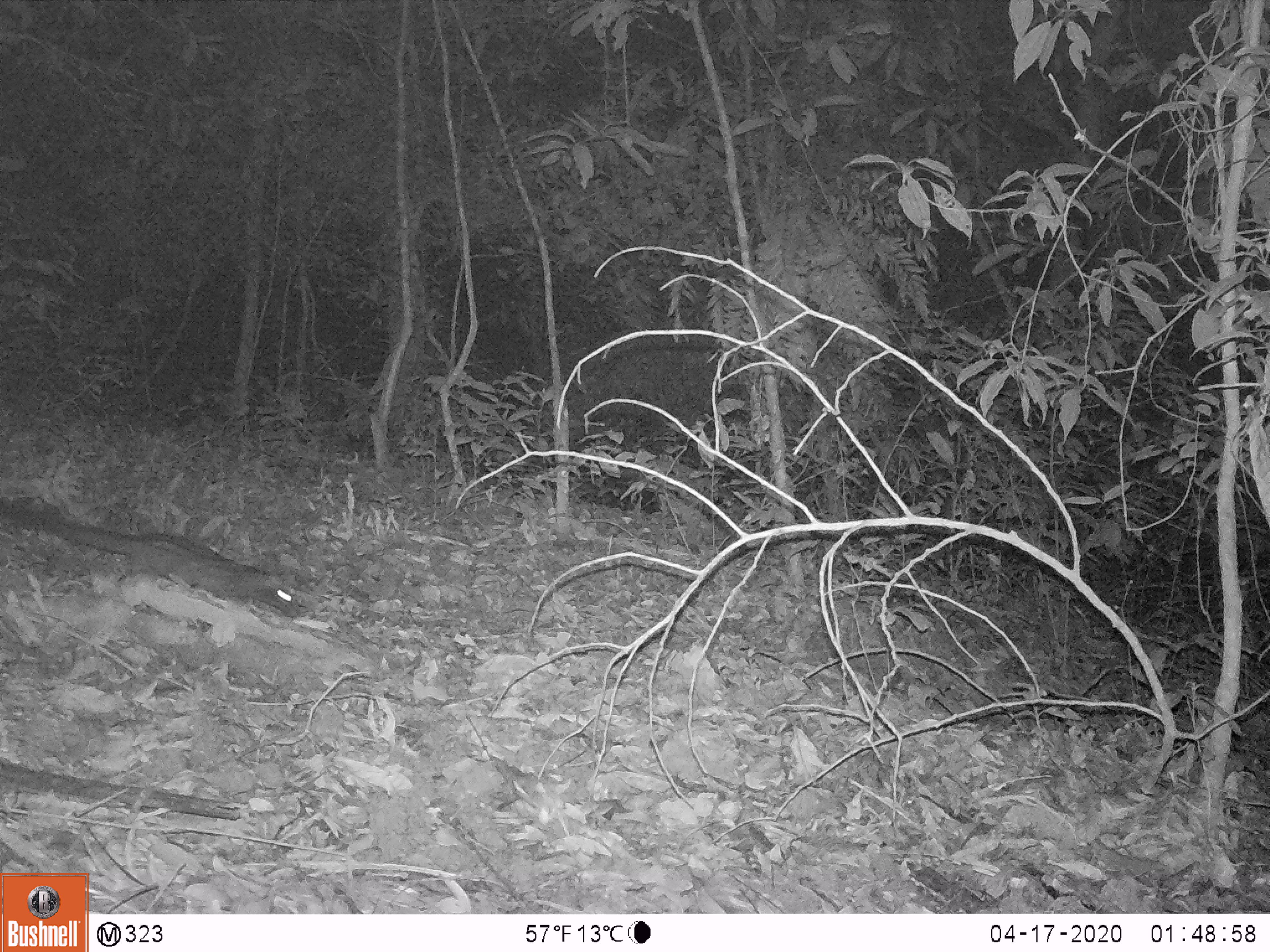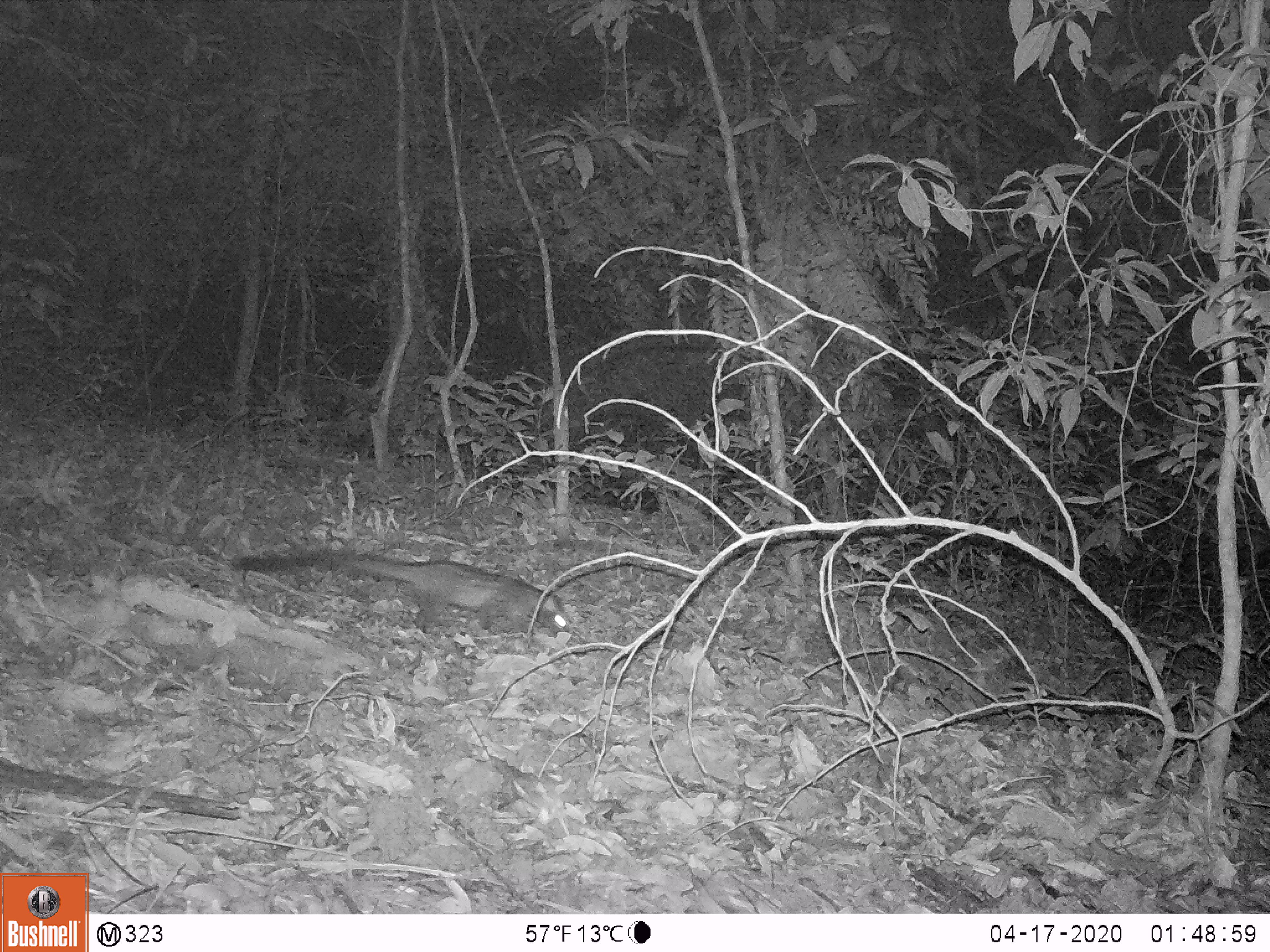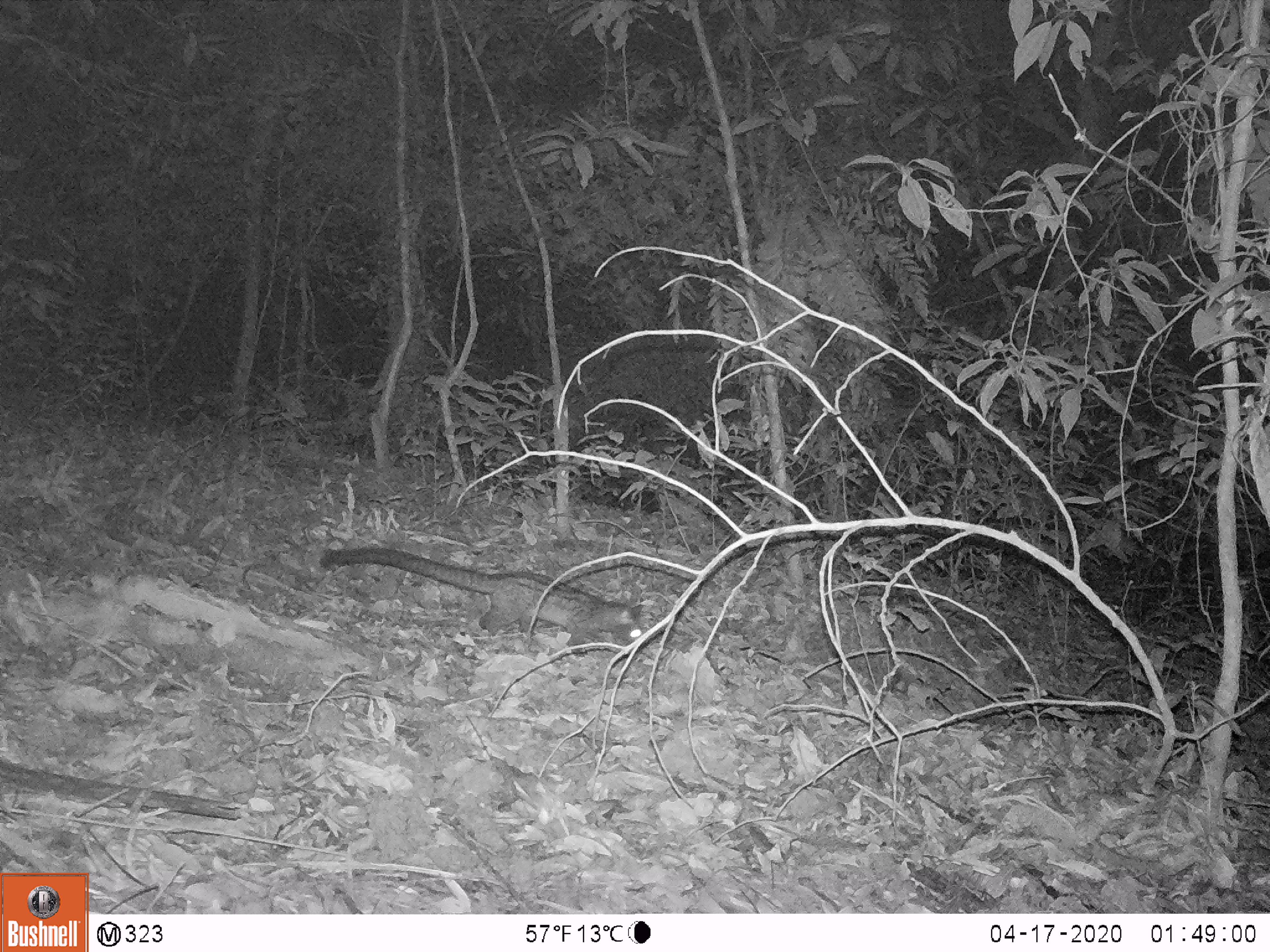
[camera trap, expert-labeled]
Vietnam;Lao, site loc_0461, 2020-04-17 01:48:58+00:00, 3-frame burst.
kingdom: Animalia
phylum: Chordata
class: Mammalia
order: Carnivora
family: Viverridae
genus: Paradoxurus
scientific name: Paradoxurus hermaphroditus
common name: common palm civet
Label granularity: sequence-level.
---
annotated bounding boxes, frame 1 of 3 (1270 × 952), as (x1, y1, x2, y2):
common palm civet: (0, 498, 302, 619)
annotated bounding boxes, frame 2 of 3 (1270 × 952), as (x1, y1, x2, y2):
common palm civet: (236, 548, 568, 633)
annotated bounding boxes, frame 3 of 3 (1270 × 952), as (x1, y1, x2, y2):
common palm civet: (320, 545, 643, 655)